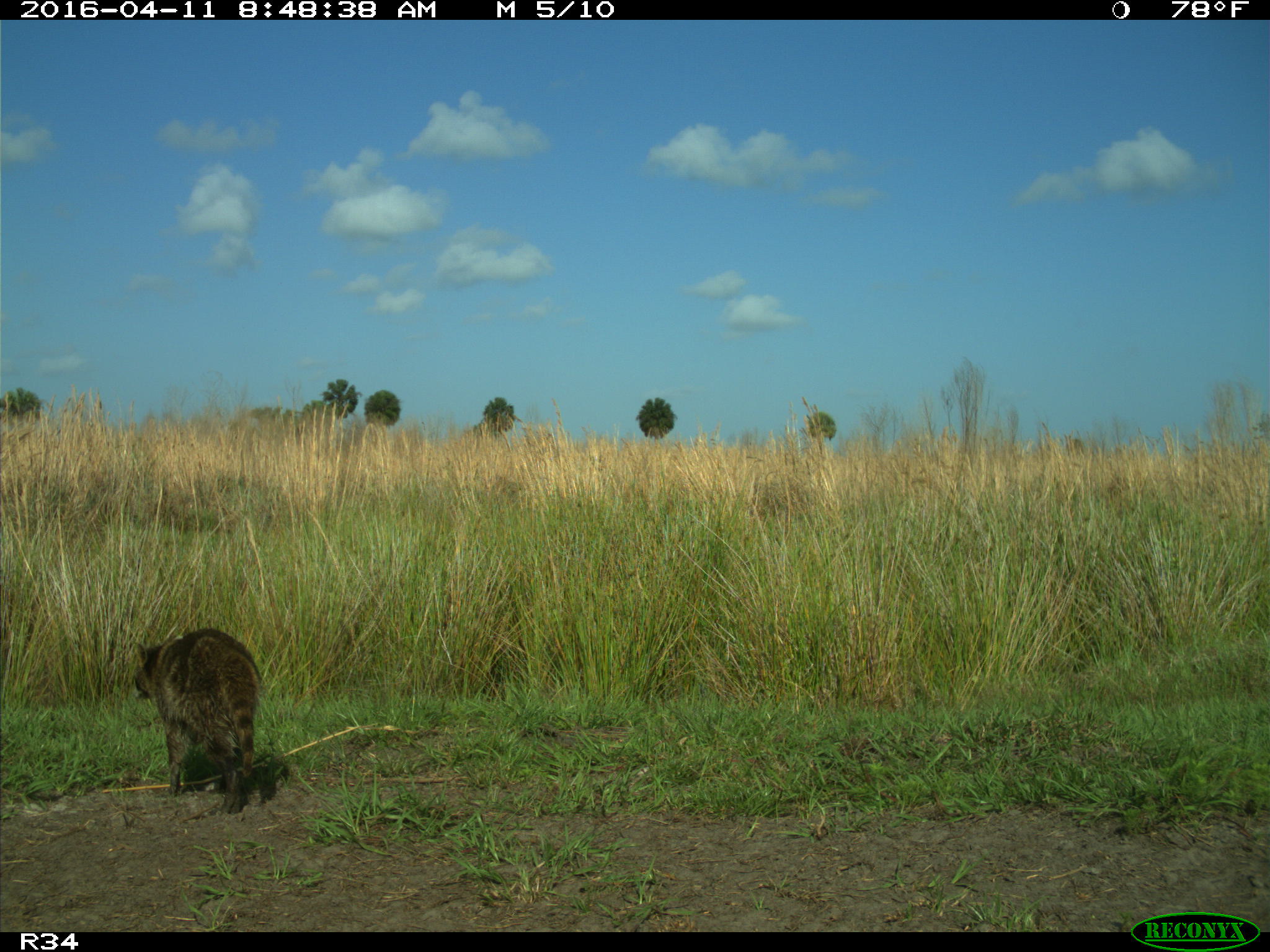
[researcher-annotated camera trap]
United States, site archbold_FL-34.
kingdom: Animalia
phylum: Chordata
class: Mammalia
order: Carnivora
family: Procyonidae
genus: Procyon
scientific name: Procyon lotor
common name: common raccoon